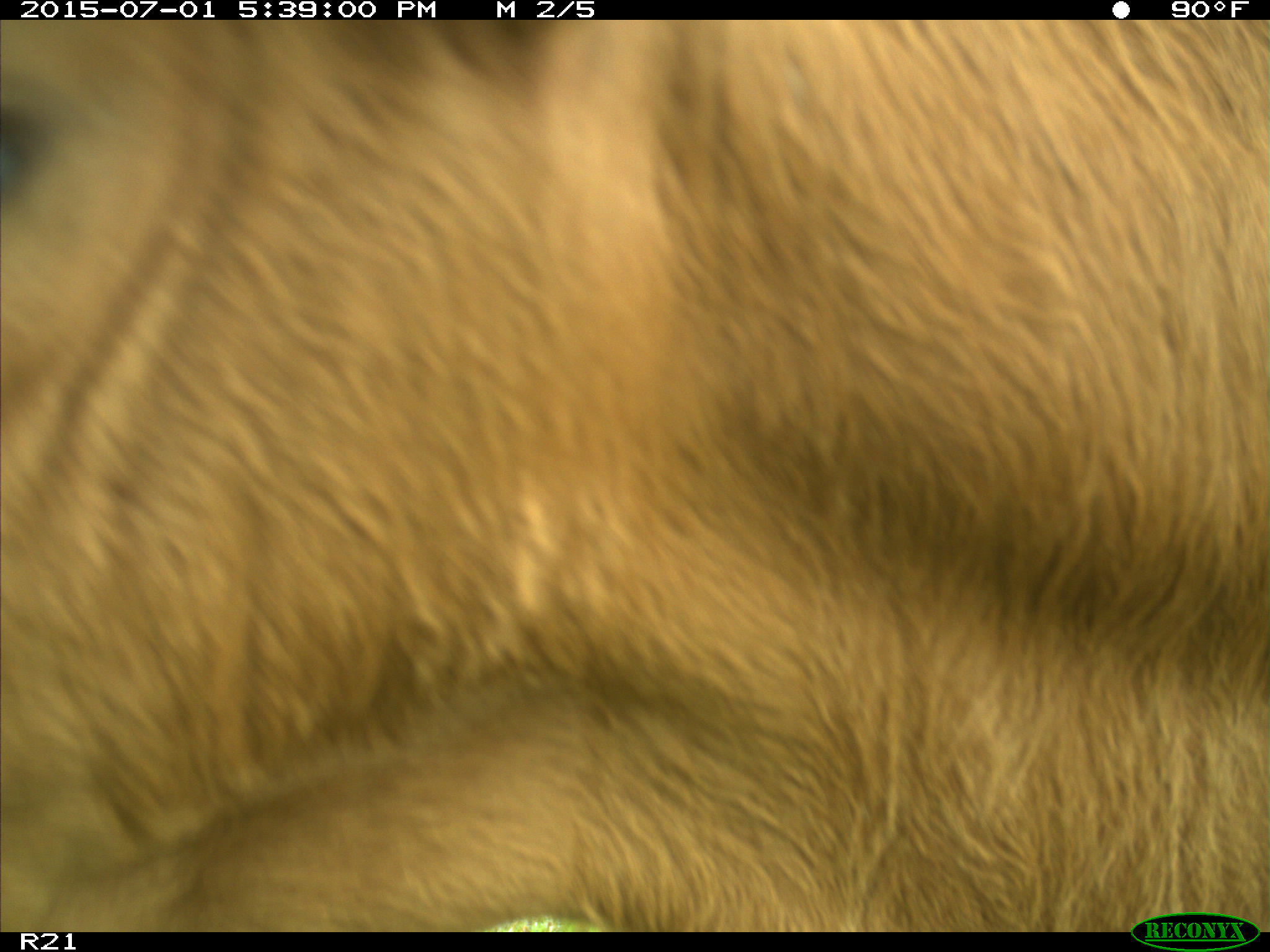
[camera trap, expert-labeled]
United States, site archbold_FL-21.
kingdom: Animalia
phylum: Chordata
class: Mammalia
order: Artiodactyla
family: Bovidae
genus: Bos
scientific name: Bos taurus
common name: domestic cow